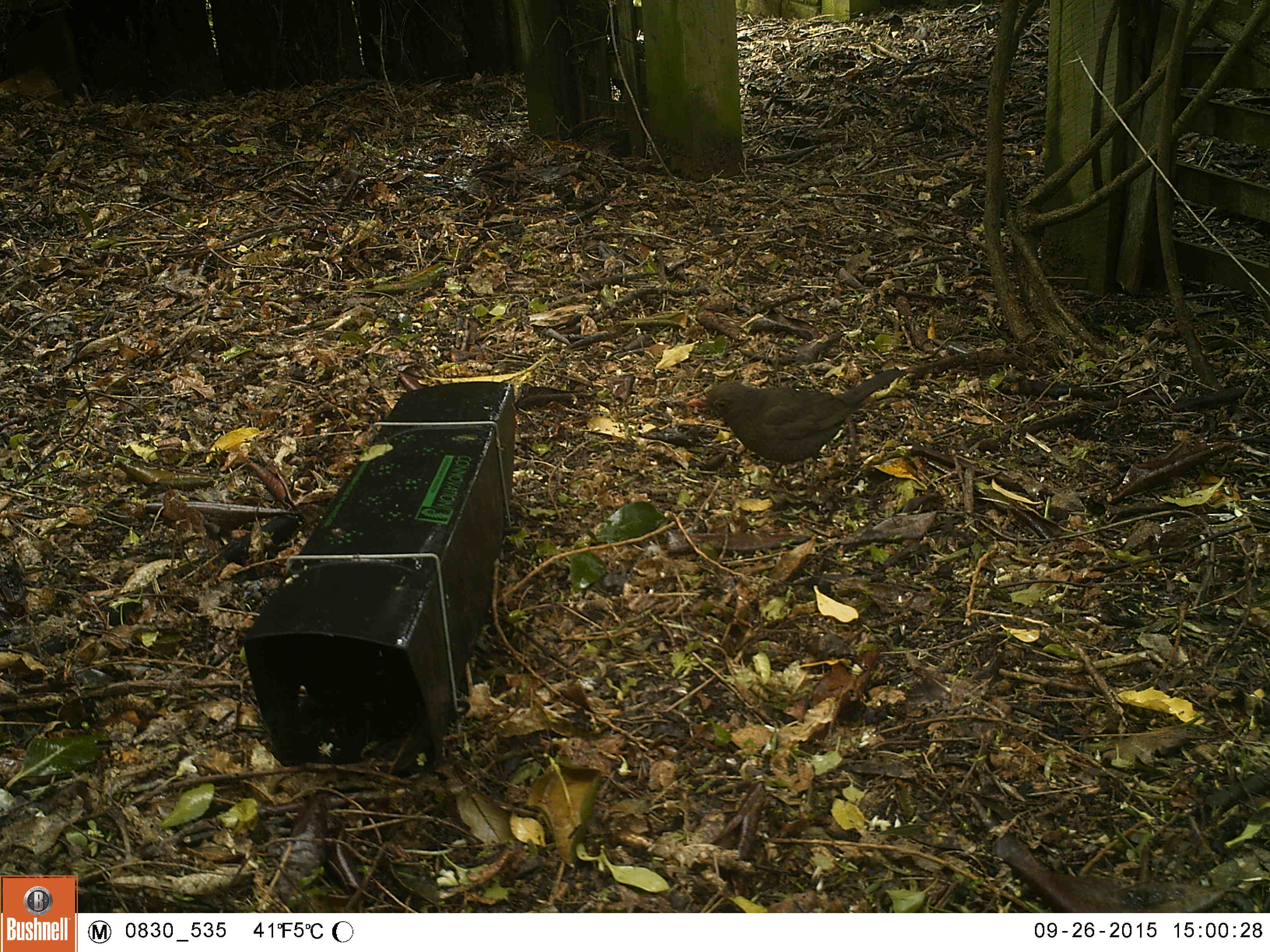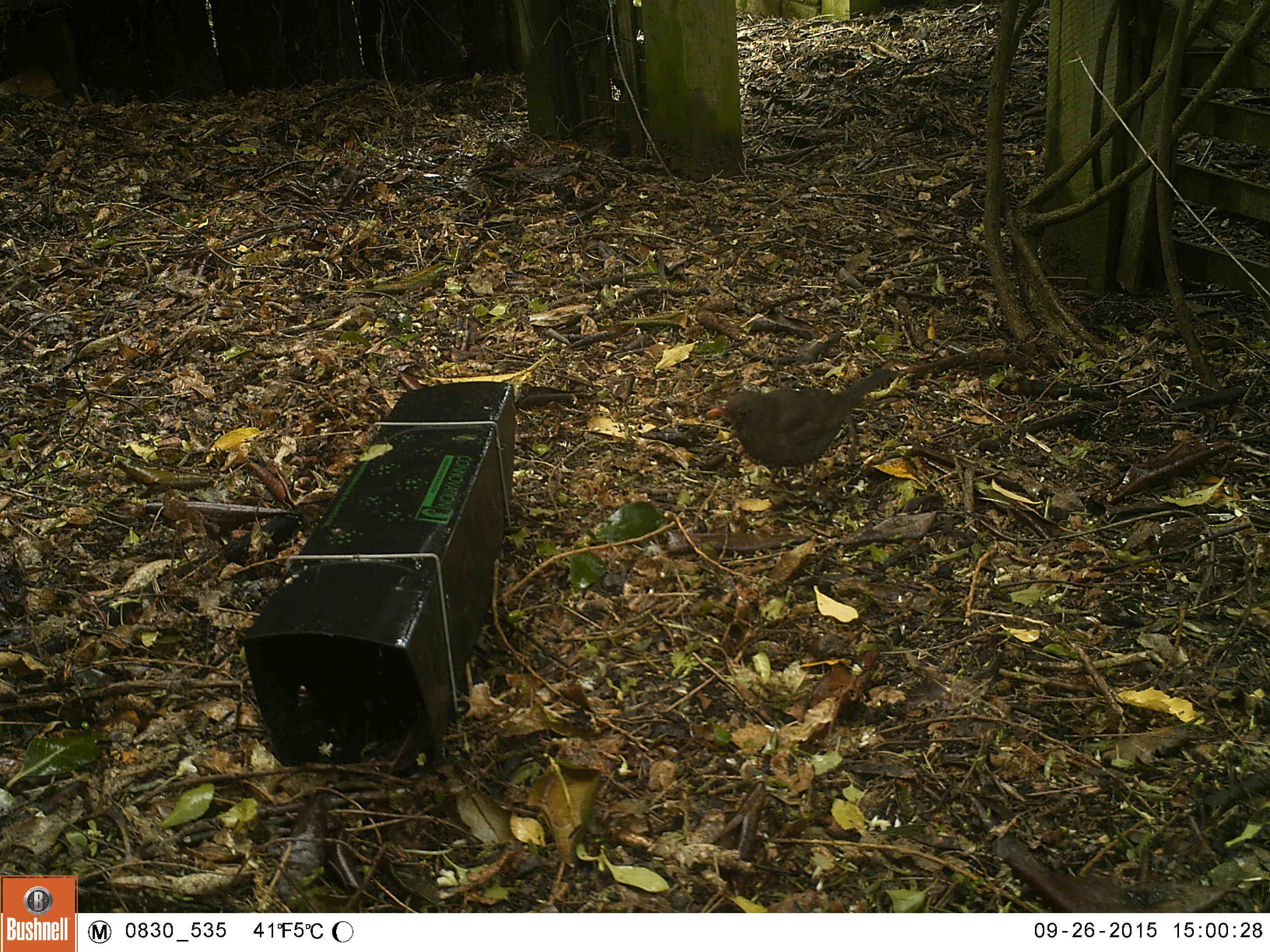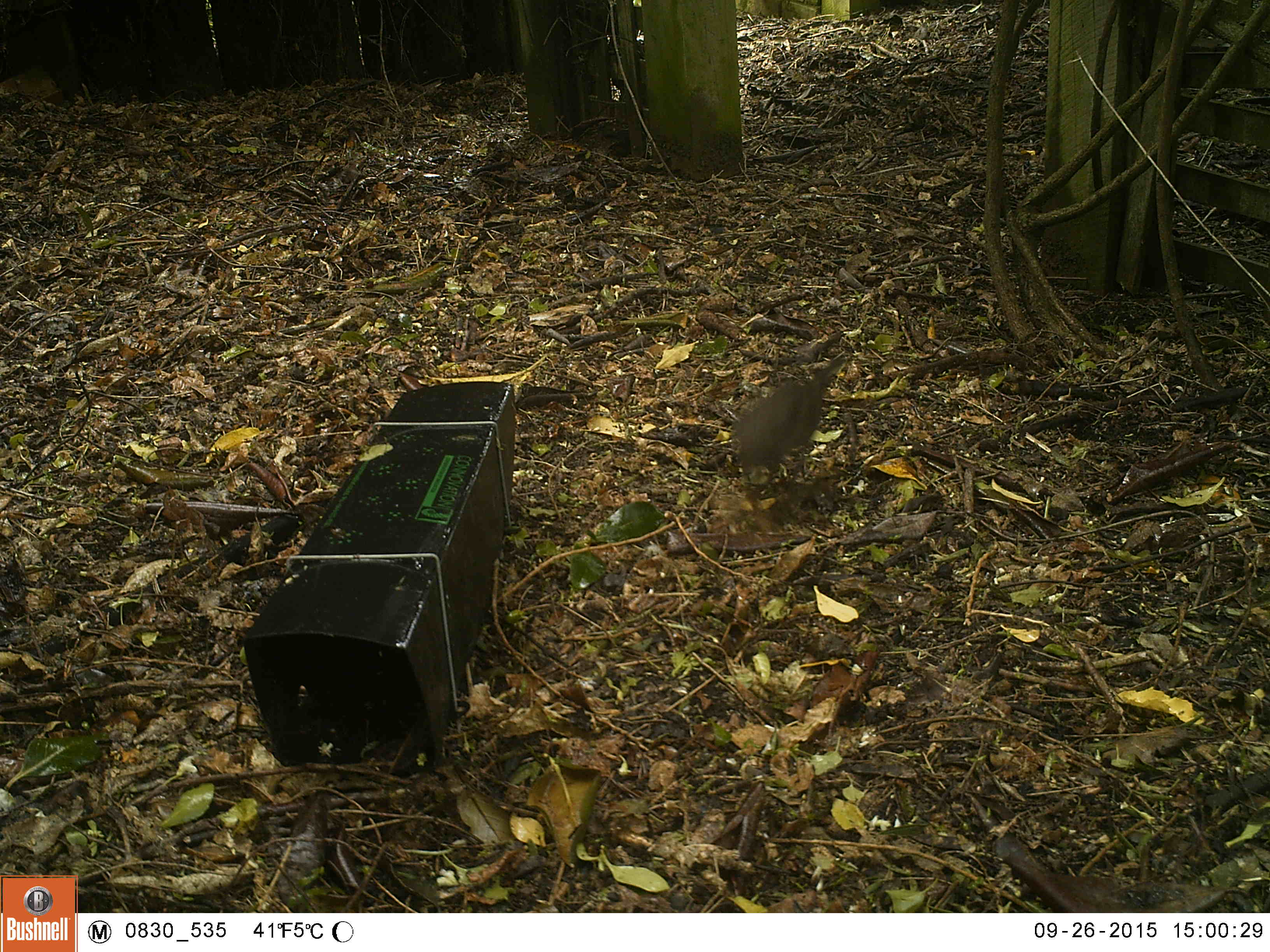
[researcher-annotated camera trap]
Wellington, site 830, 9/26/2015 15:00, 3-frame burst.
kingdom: Animalia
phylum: Chordata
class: Aves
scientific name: Aves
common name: bird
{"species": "bird (Aves)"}